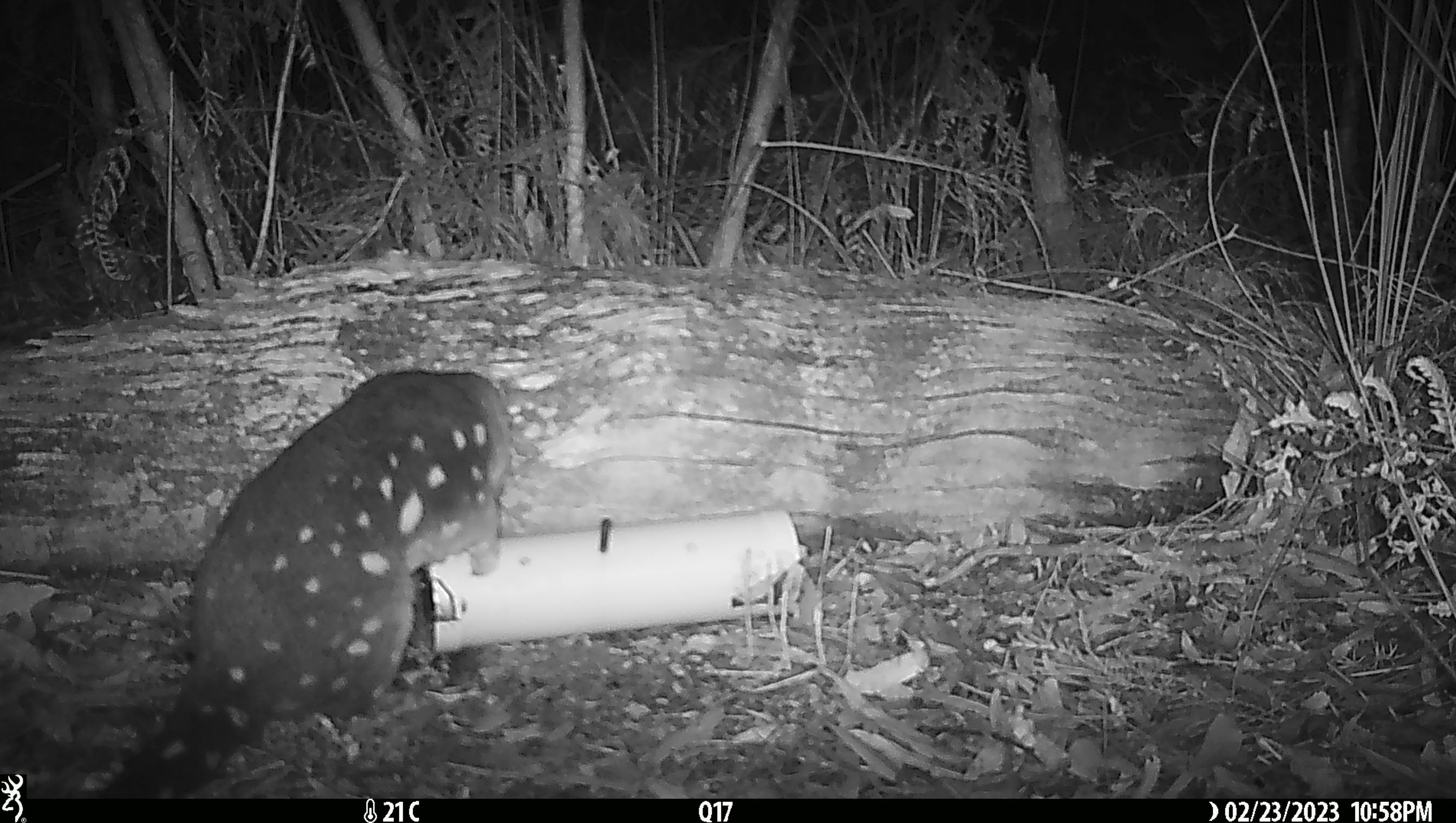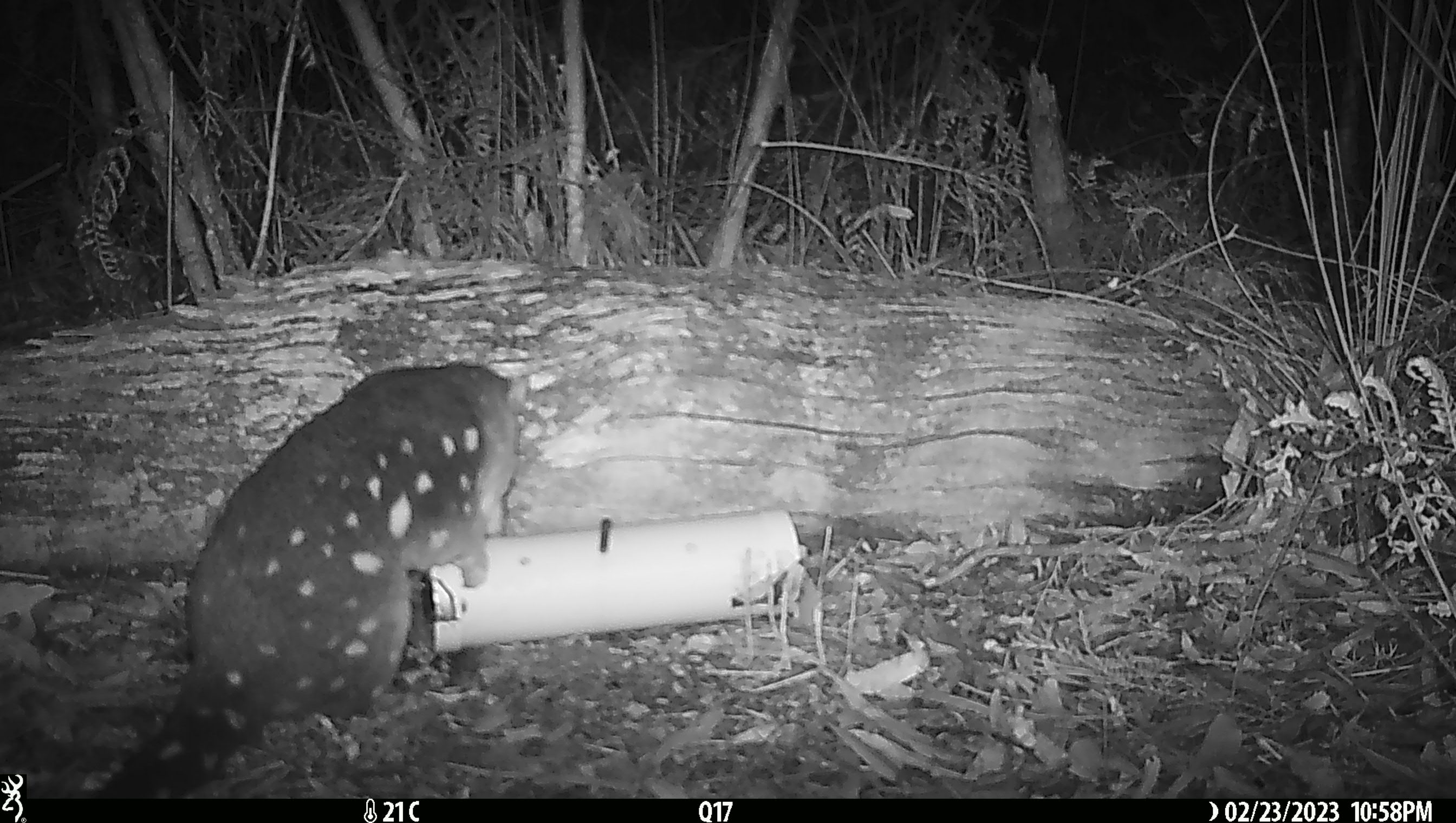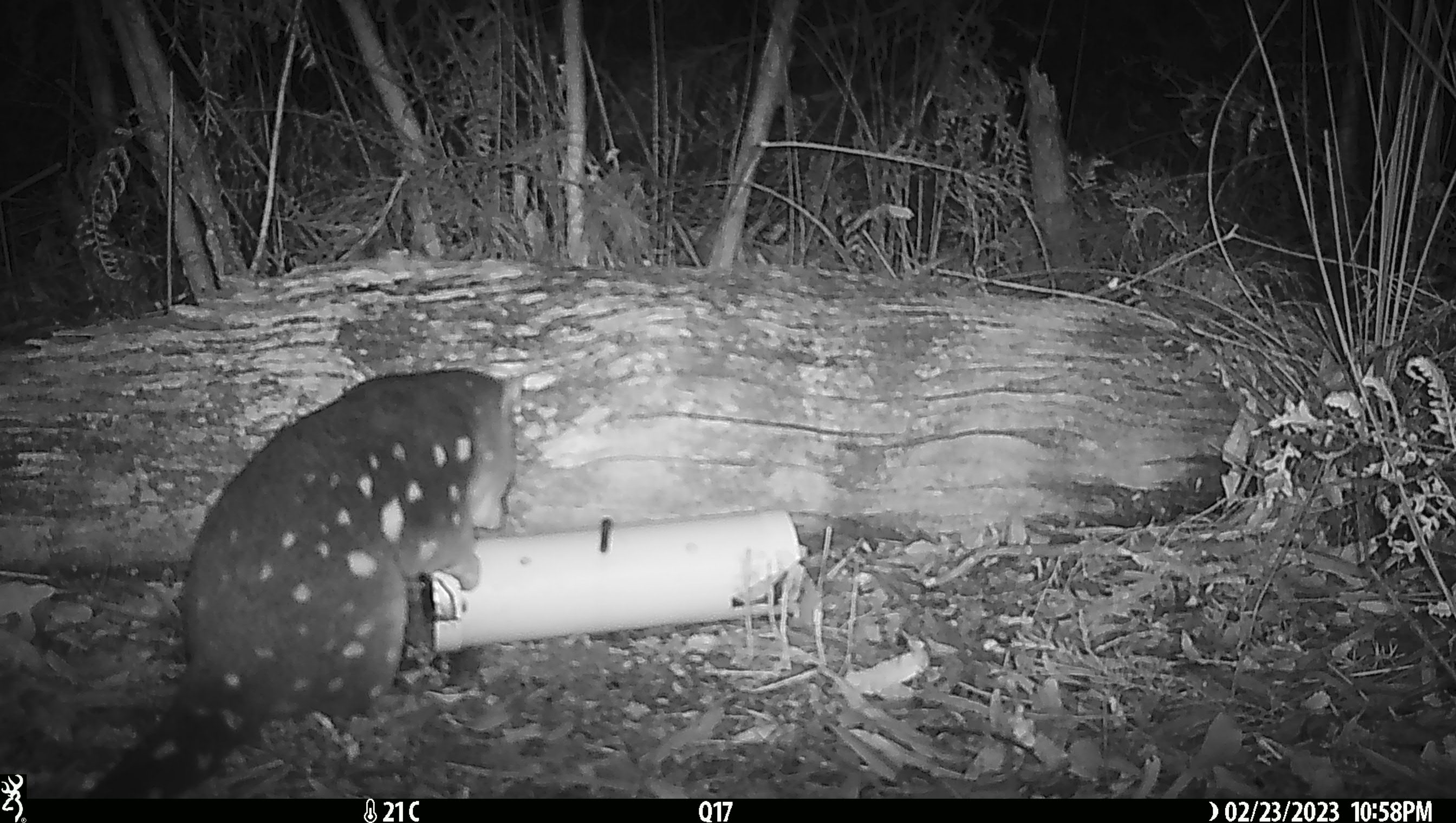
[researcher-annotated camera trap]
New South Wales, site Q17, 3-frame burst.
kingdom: Animalia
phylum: Chordata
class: Mammalia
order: Dasyuromorphia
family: Dasyuridae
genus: Dasyurus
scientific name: Dasyurus maculatus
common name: spotted-tailed quoll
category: quoll